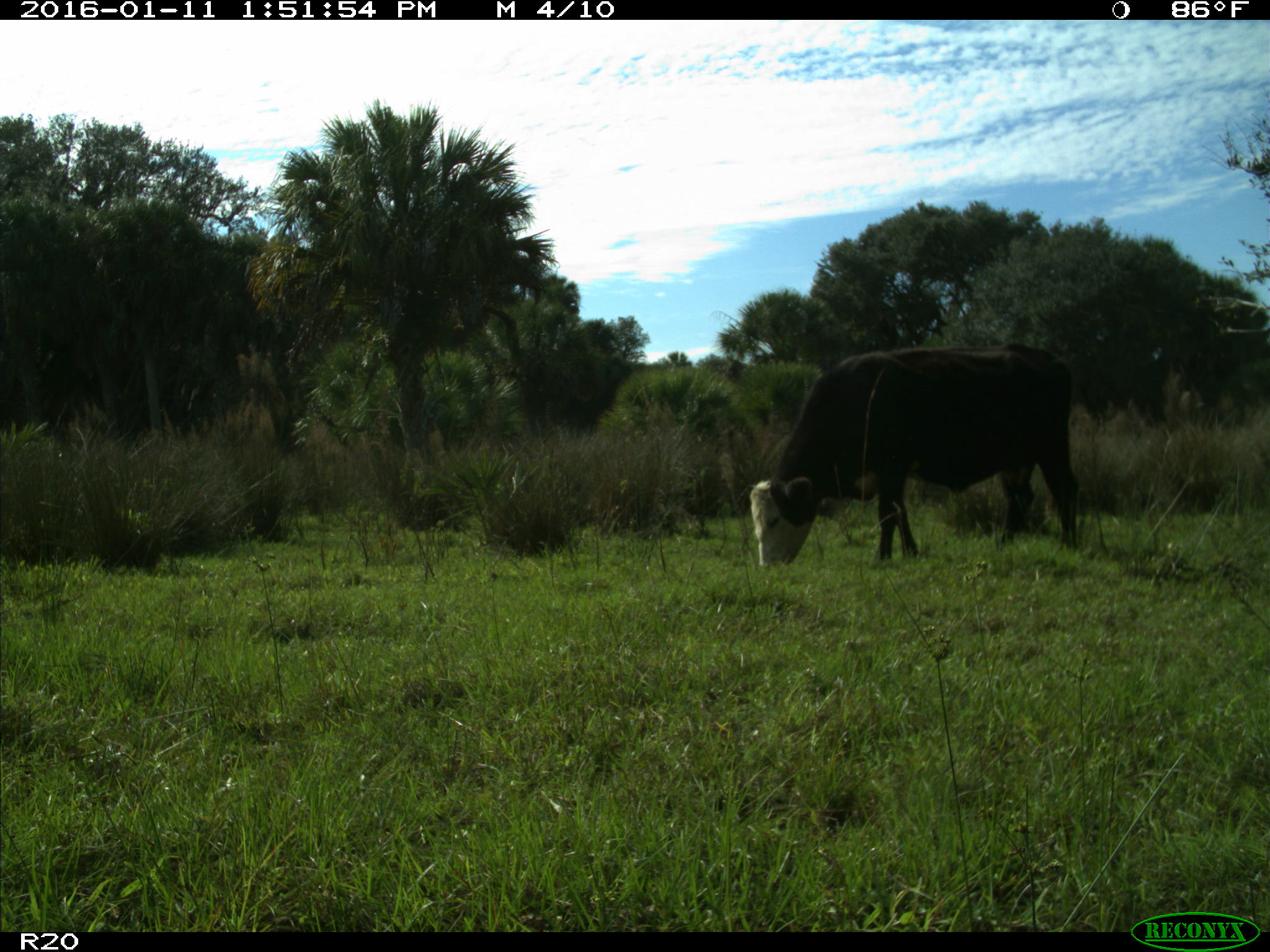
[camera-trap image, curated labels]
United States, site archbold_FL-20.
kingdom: Animalia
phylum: Chordata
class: Mammalia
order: Artiodactyla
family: Bovidae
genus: Bos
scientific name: Bos taurus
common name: domestic cow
Bos taurus (domestic cow).